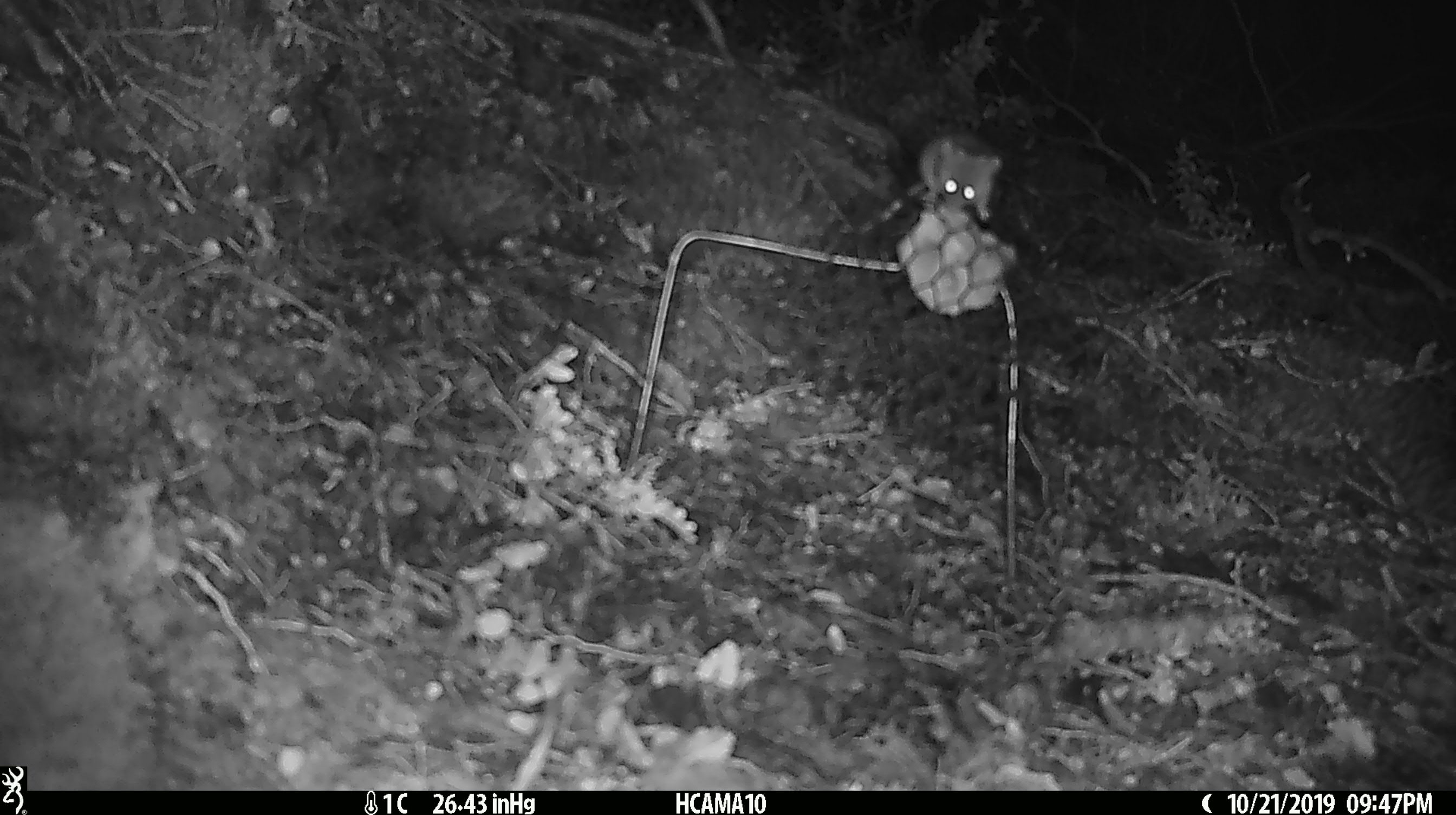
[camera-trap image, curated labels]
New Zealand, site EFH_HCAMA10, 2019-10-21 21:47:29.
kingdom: Animalia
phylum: Chordata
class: Mammalia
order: Rodentia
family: Muridae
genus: Mus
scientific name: Mus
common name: mouse